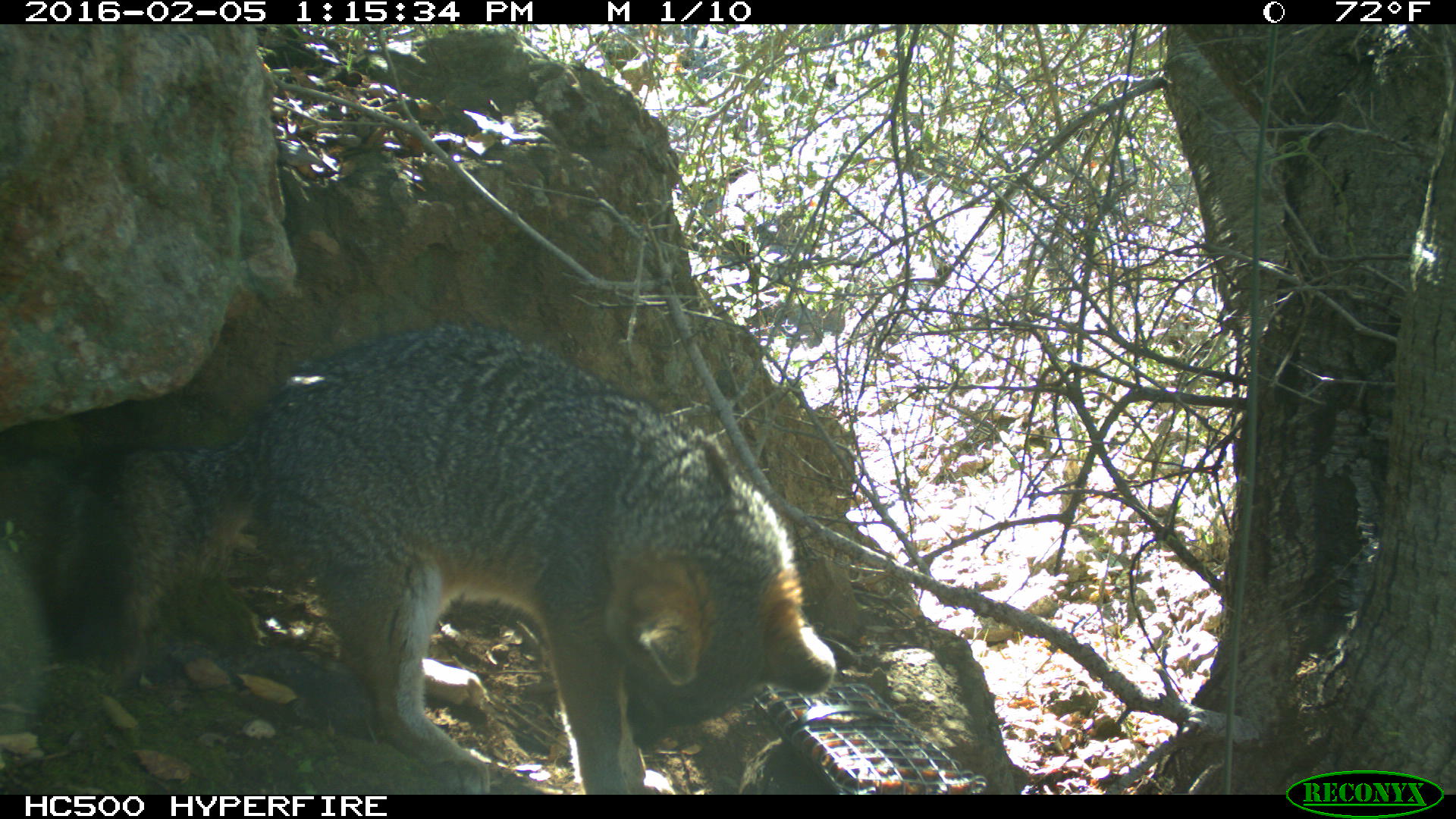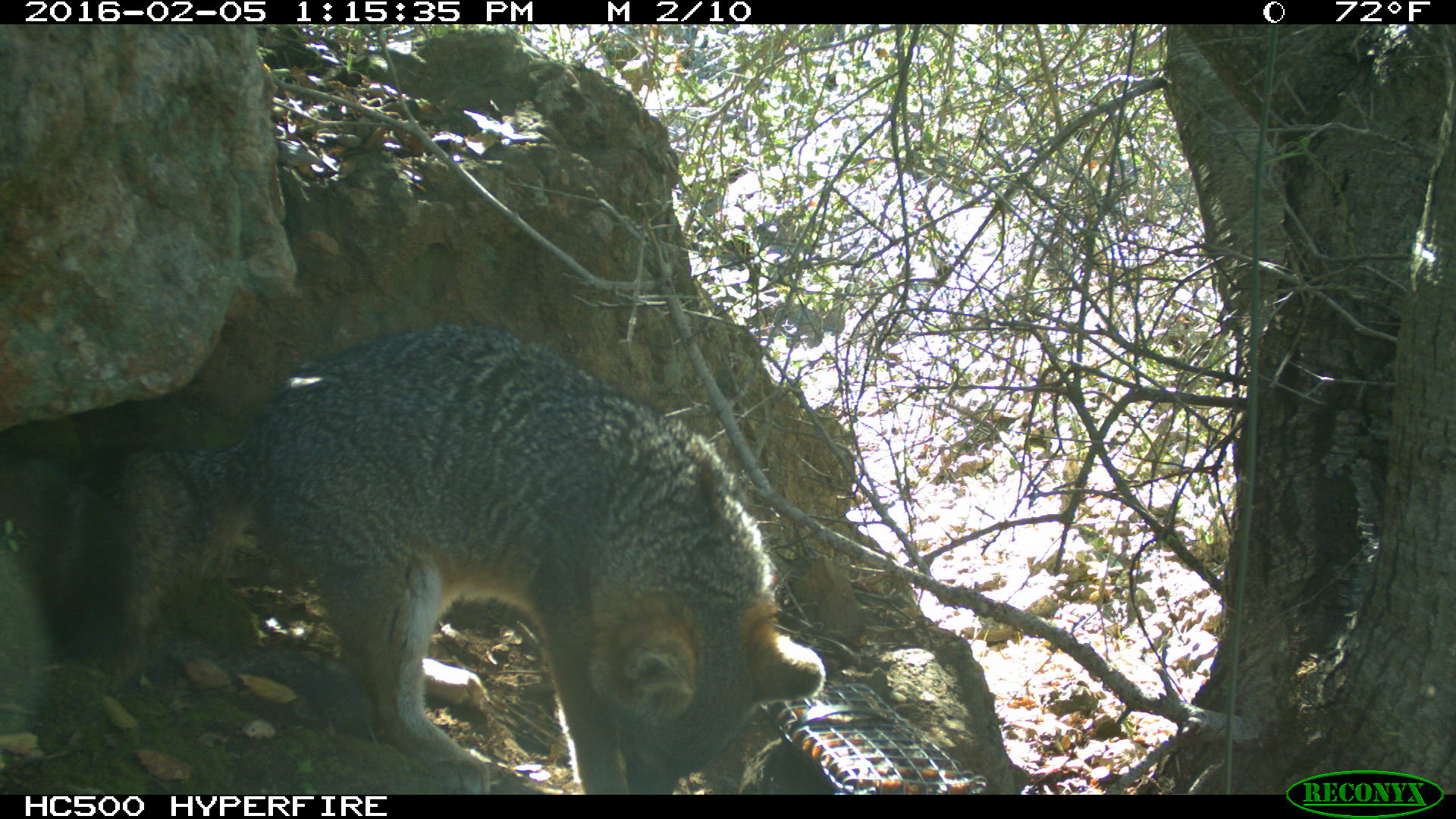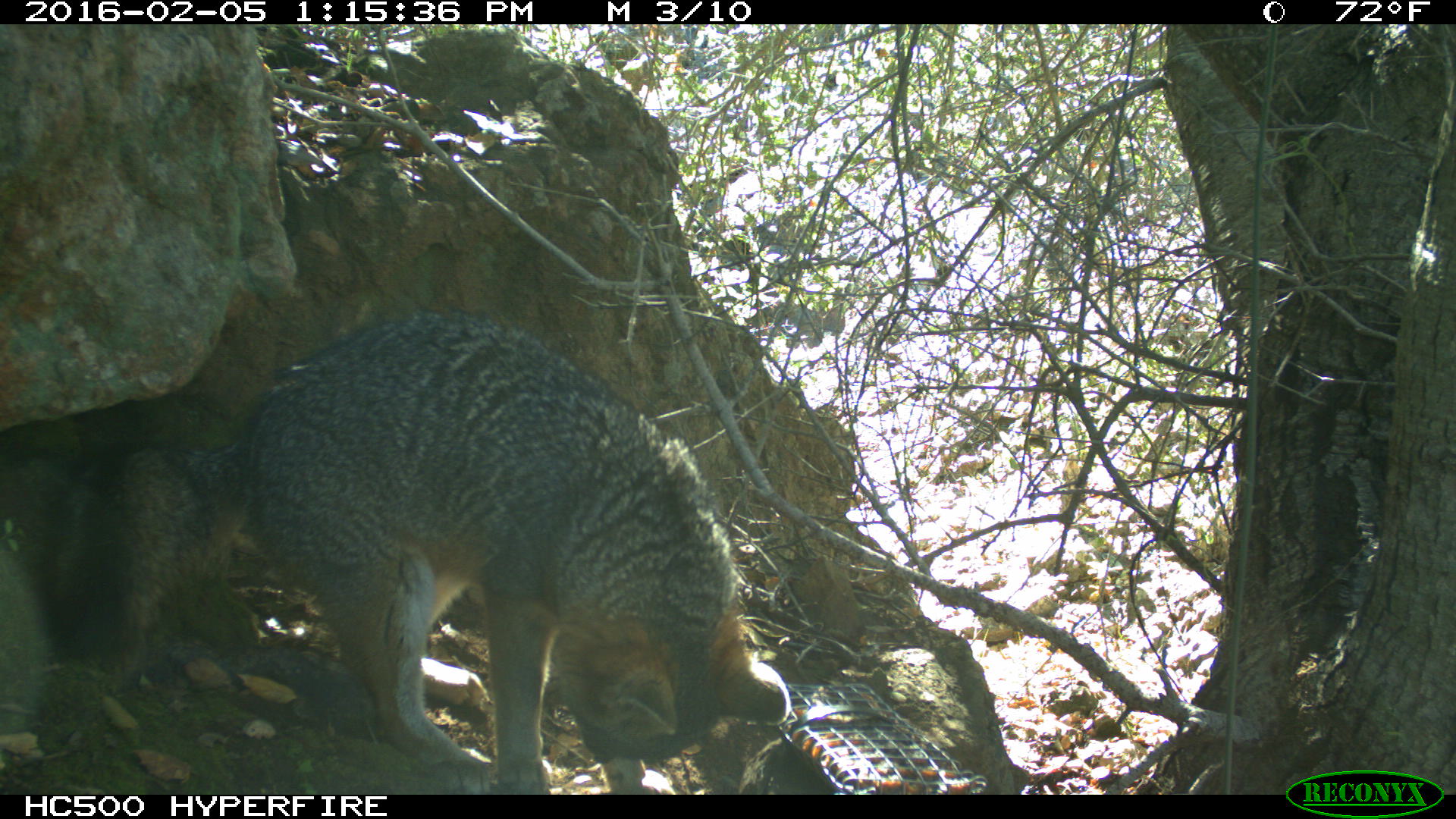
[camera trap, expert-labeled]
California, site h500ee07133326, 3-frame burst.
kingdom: Animalia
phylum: Chordata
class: Mammalia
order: Carnivora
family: Canidae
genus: Urocyon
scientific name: Urocyon littoralis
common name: island fox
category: fox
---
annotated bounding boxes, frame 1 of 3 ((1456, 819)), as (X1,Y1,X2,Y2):
fox: (43,322,836,793)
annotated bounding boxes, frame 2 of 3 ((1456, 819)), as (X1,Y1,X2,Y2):
fox: (41,321,827,794)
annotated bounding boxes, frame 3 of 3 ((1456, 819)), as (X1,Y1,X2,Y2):
fox: (33,311,789,795)